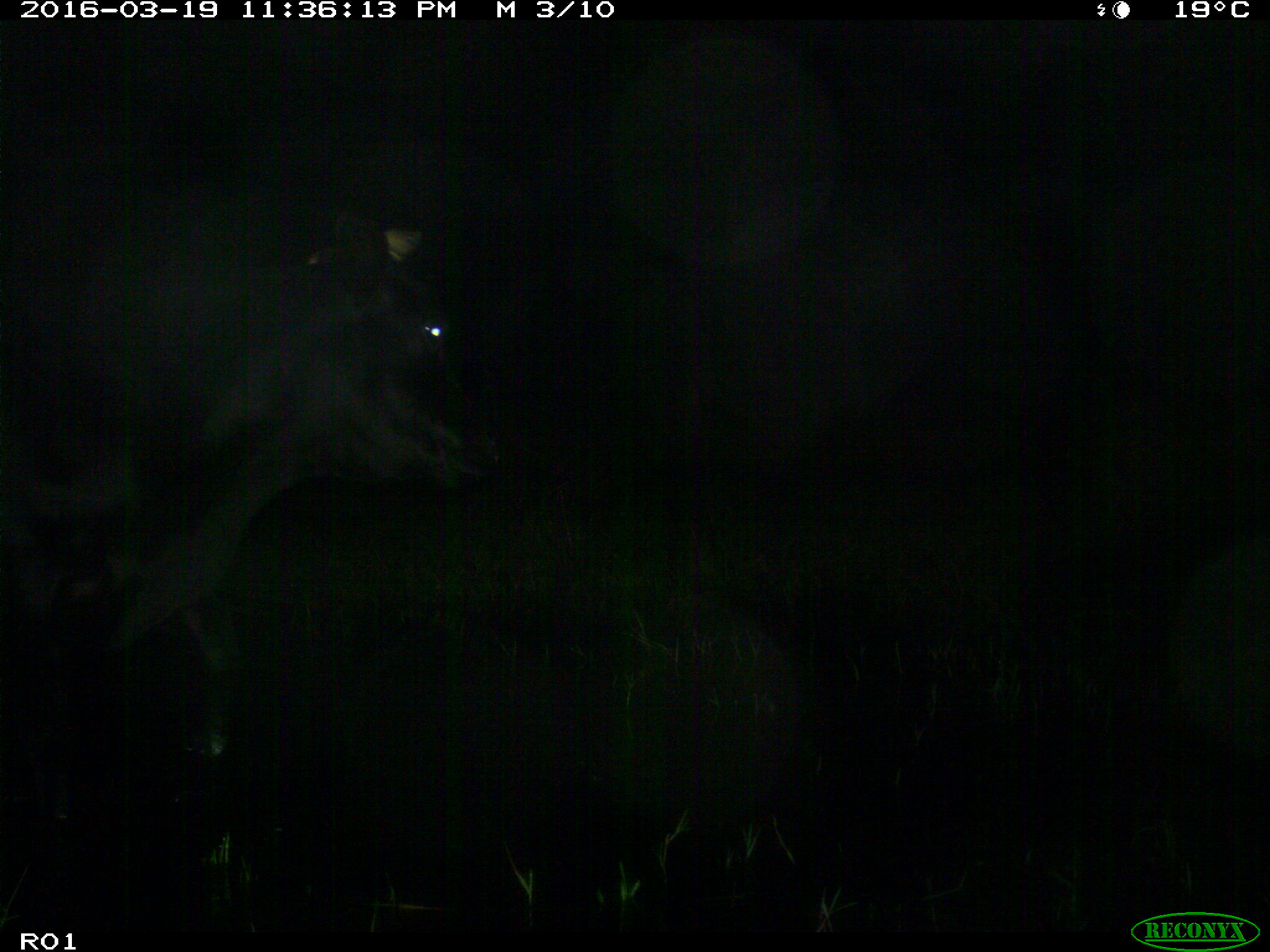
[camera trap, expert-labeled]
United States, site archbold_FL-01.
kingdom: Animalia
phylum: Chordata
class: Mammalia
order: Artiodactyla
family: Bovidae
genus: Bos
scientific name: Bos taurus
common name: domestic cow